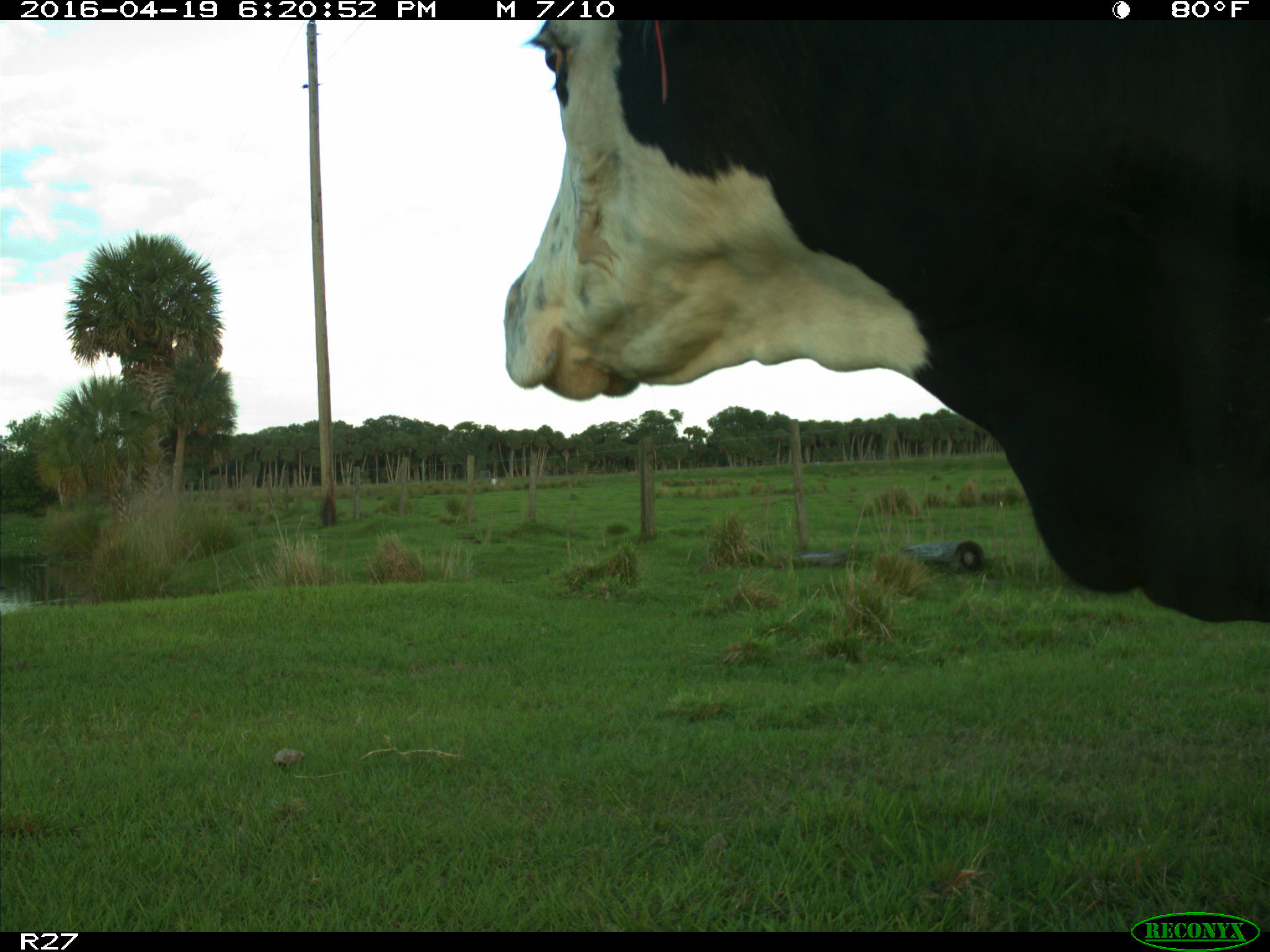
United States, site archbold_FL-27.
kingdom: Animalia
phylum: Chordata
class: Mammalia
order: Artiodactyla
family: Bovidae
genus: Bos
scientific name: Bos taurus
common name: domestic cow